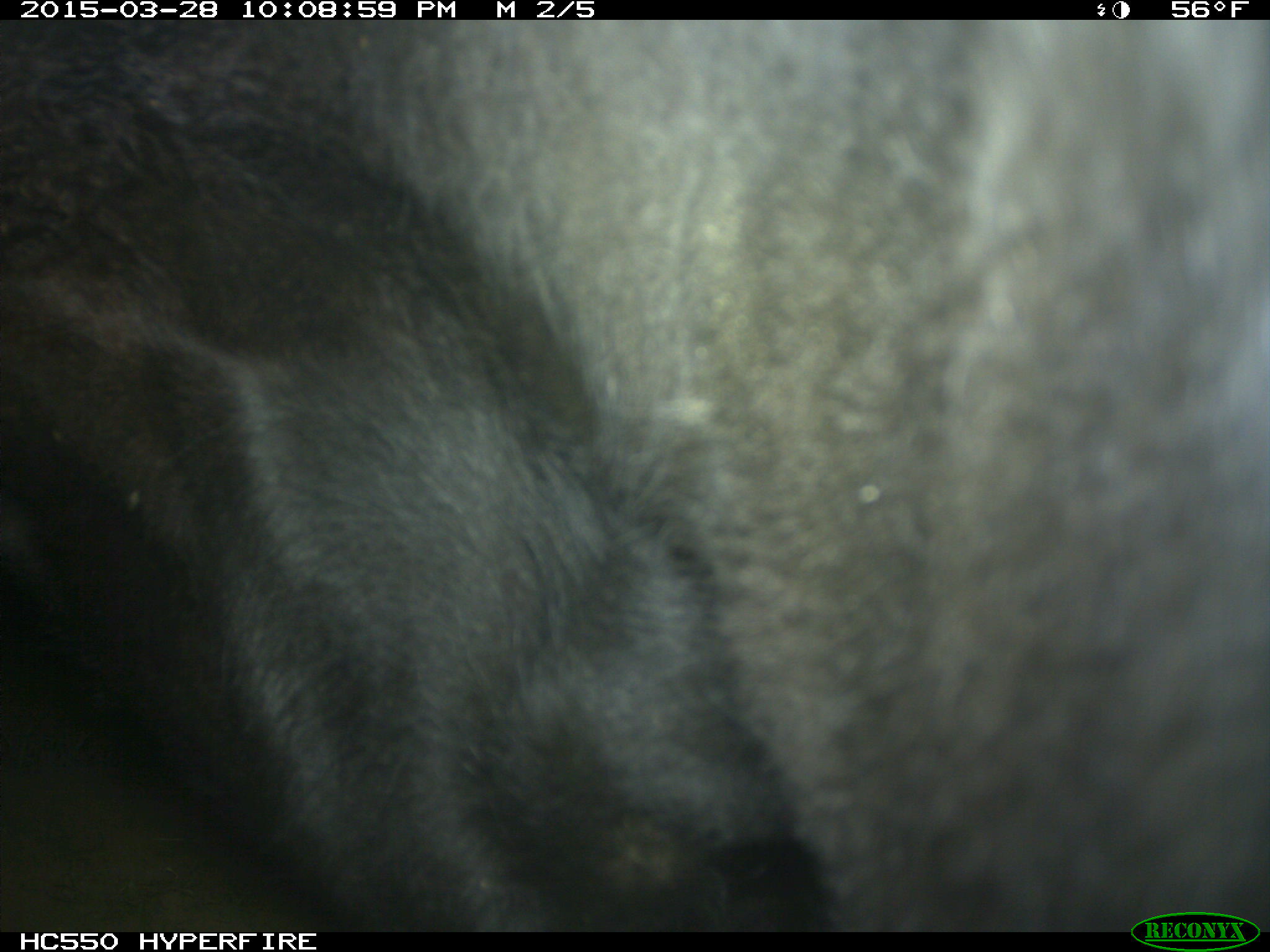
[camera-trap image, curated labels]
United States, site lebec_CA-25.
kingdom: Animalia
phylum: Chordata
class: Mammalia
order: Artiodactyla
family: Bovidae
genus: Bos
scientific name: Bos taurus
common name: domestic cow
Bos taurus (domestic cow).